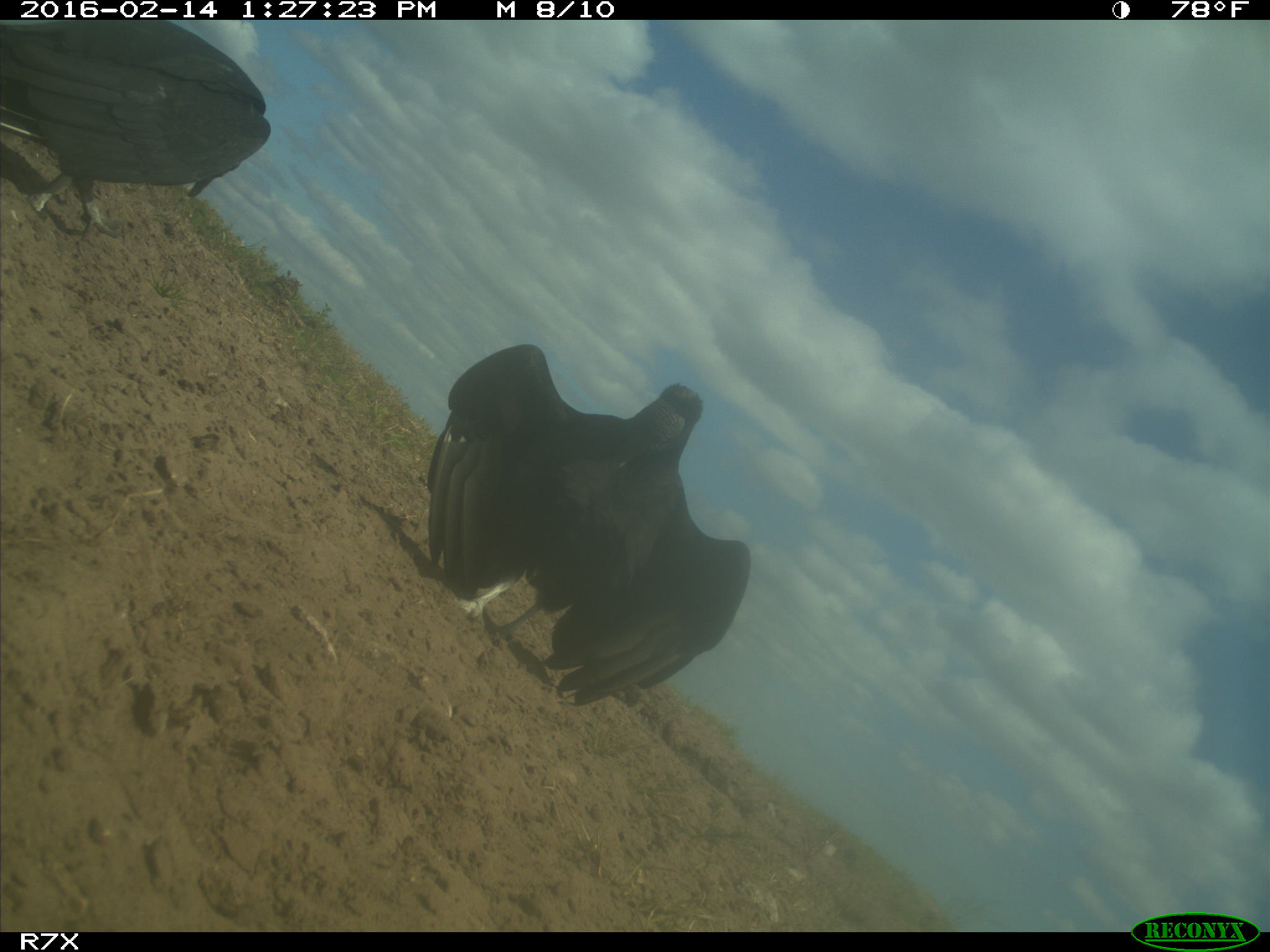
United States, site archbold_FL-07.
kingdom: Animalia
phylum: Chordata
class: Aves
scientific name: Aves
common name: birds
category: unidentified bird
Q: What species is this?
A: Unidentified bird (birds) (Aves).